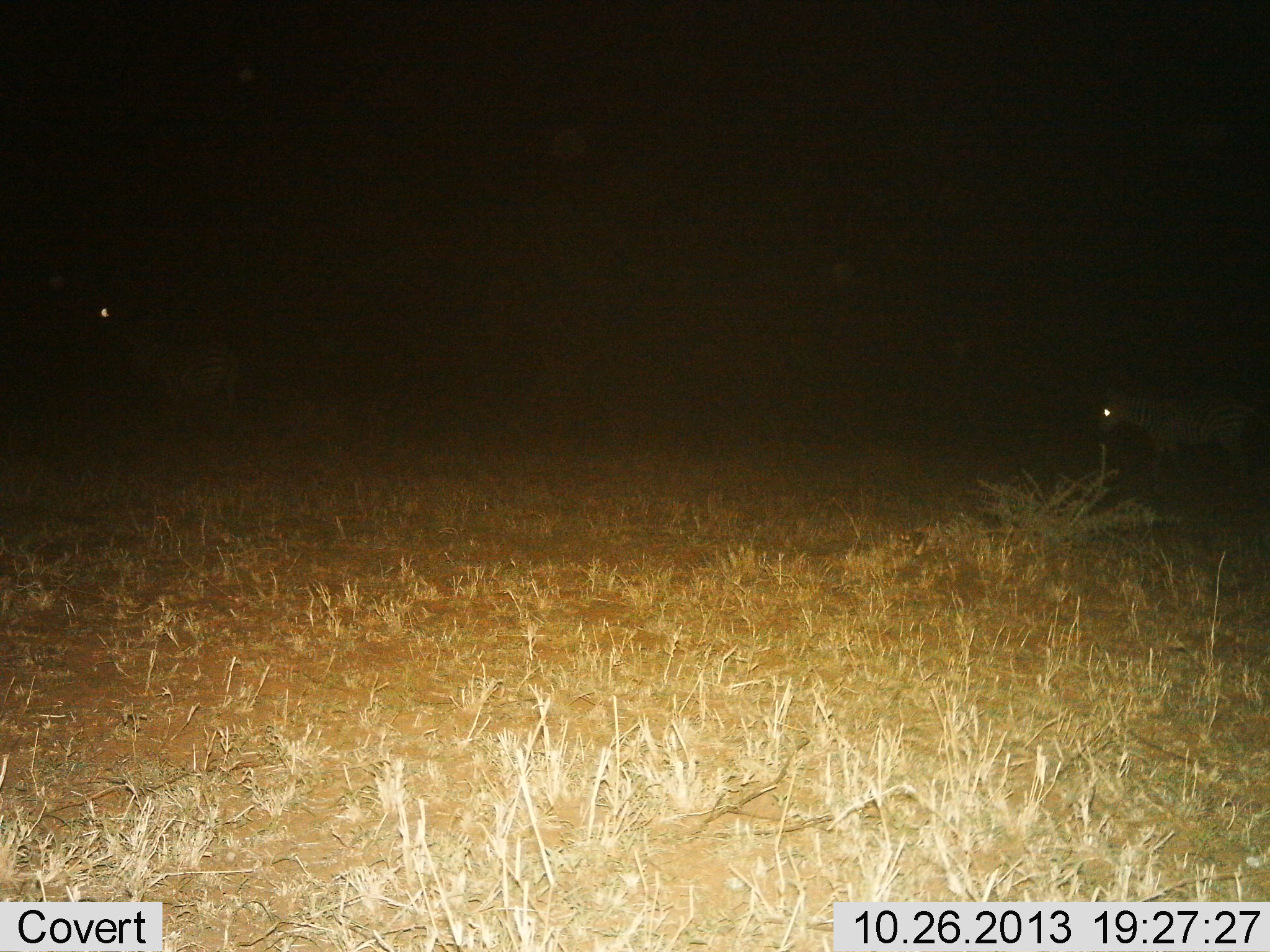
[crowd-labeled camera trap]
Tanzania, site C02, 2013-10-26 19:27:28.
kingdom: Animalia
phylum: Chordata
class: Mammalia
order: Perissodactyla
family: Equidae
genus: Equus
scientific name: Equus quagga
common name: plains zebra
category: zebra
Zebra (plains zebra) (Equus quagga), count 2. Behavior (volunteer vote fractions): standing 48%, resting 0%, moving 58%, interacting 0%. Young present (vote fraction): 2%. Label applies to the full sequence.